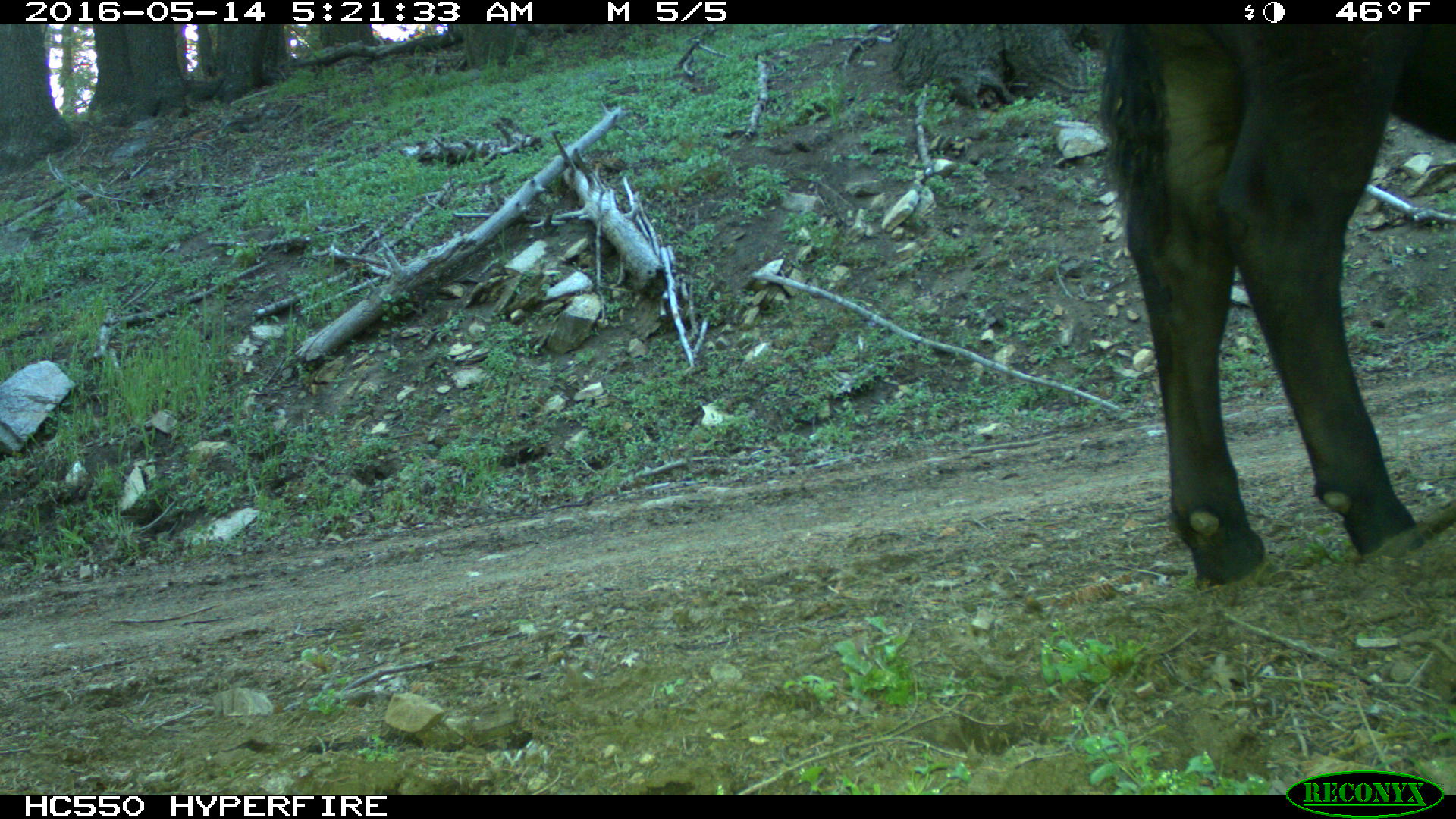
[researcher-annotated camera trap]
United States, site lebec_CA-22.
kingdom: Animalia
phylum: Chordata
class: Mammalia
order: Artiodactyla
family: Bovidae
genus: Bos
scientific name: Bos taurus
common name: domestic cow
Bos taurus (domestic cow).